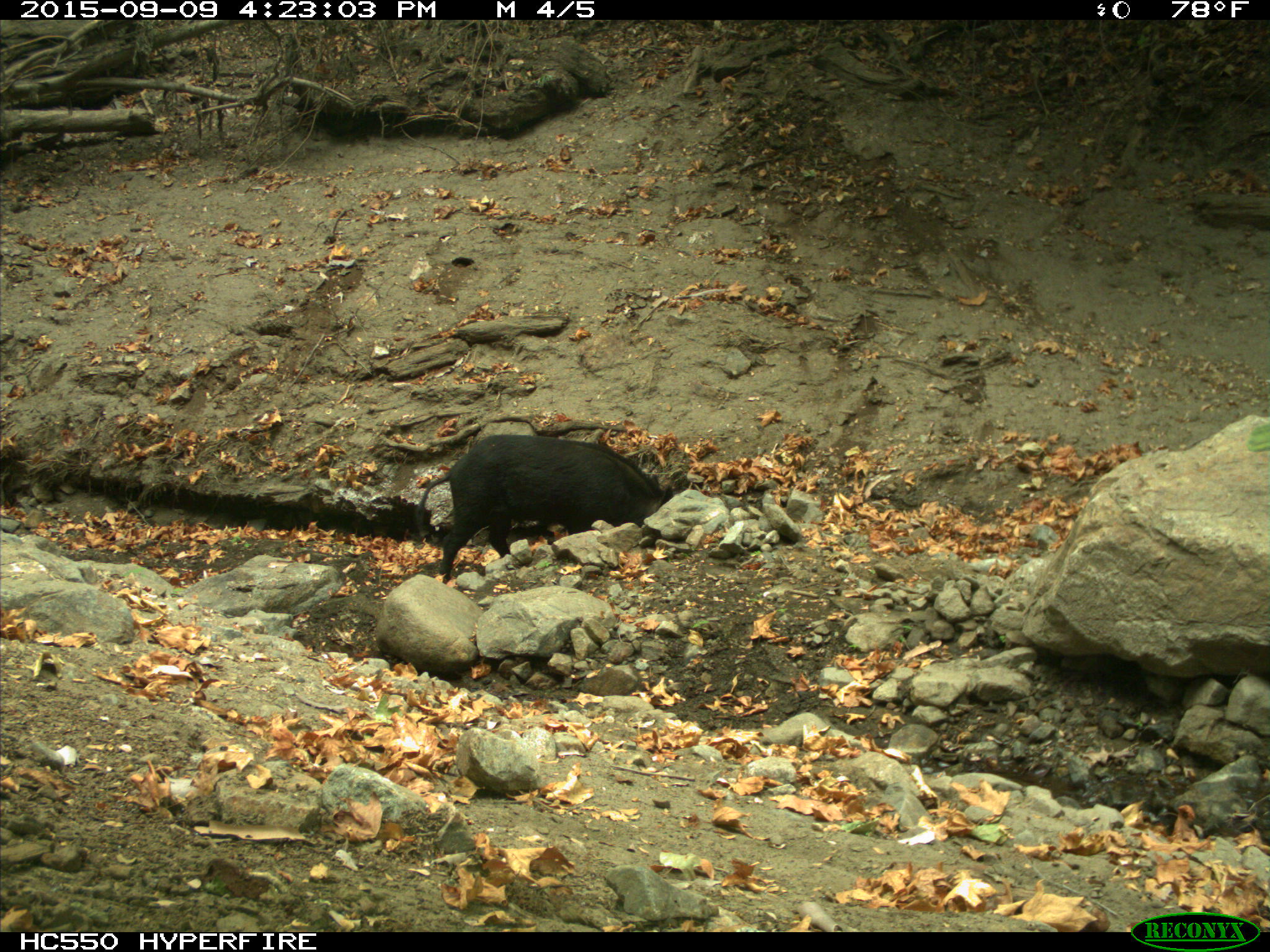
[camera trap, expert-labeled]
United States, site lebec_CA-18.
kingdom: Animalia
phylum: Chordata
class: Mammalia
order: Artiodactyla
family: Suidae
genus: Sus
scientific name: Sus scrofa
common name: wild boar